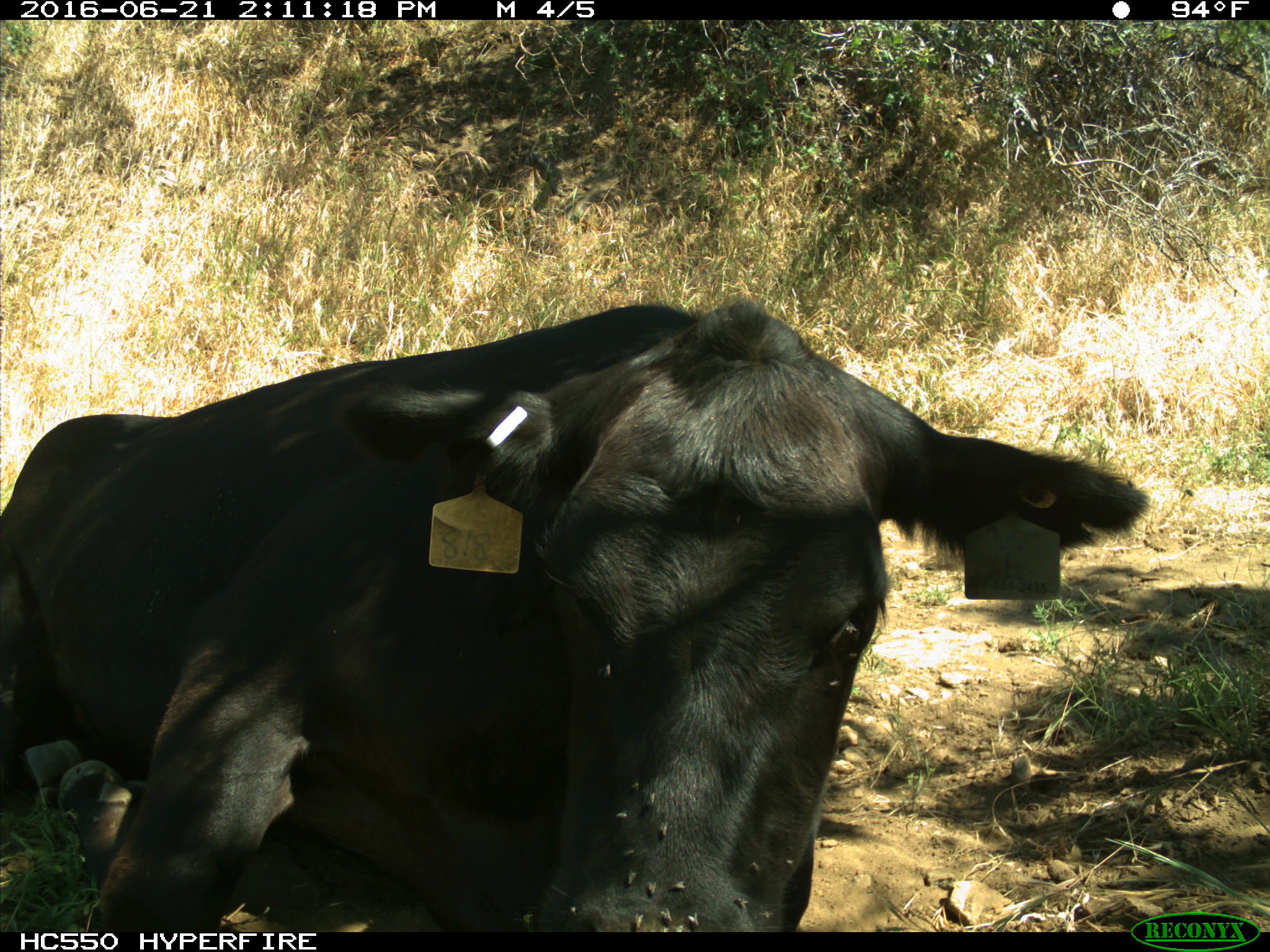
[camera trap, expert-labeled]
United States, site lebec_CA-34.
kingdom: Animalia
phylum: Chordata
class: Mammalia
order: Artiodactyla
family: Bovidae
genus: Bos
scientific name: Bos taurus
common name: domestic cow